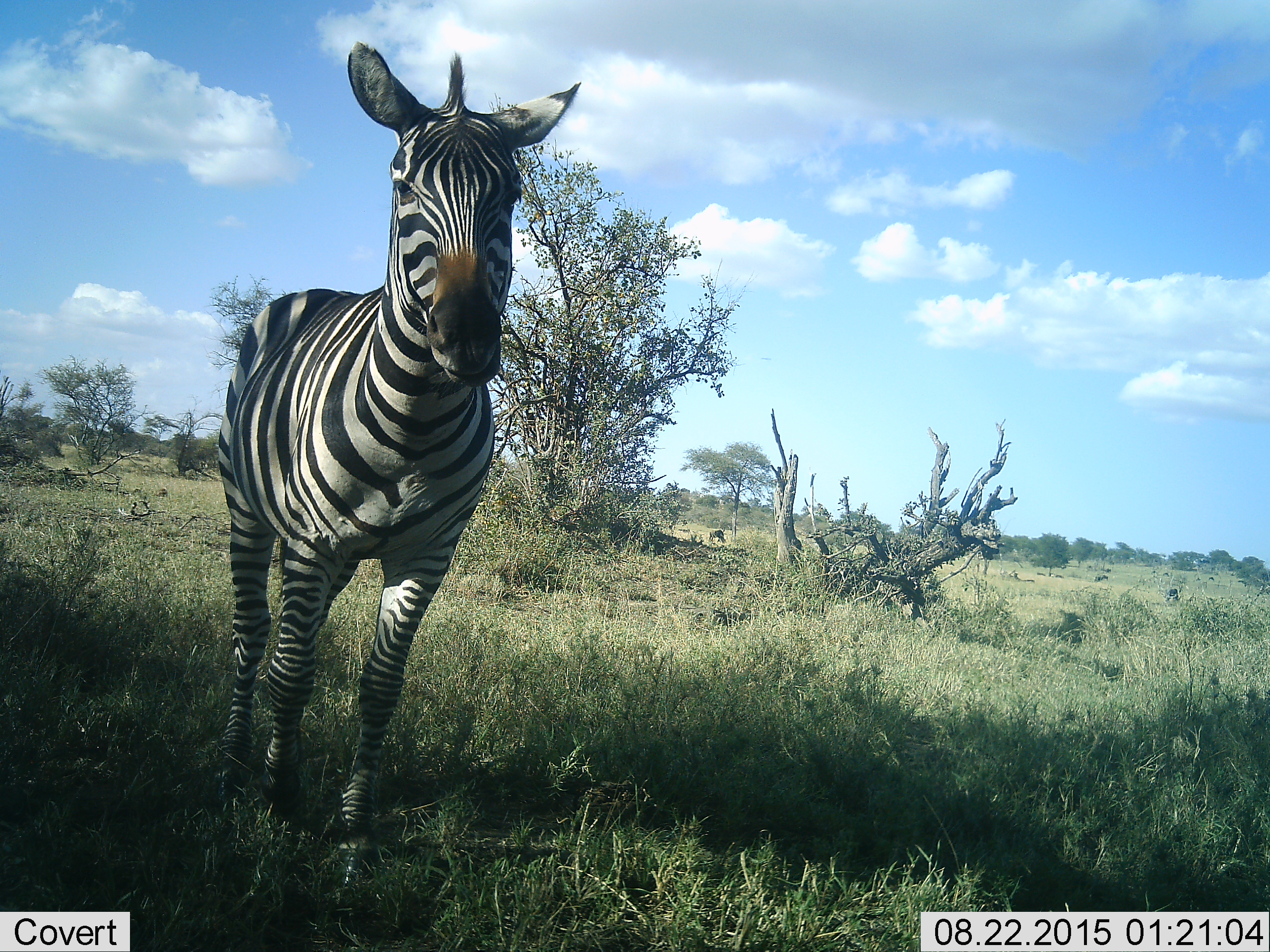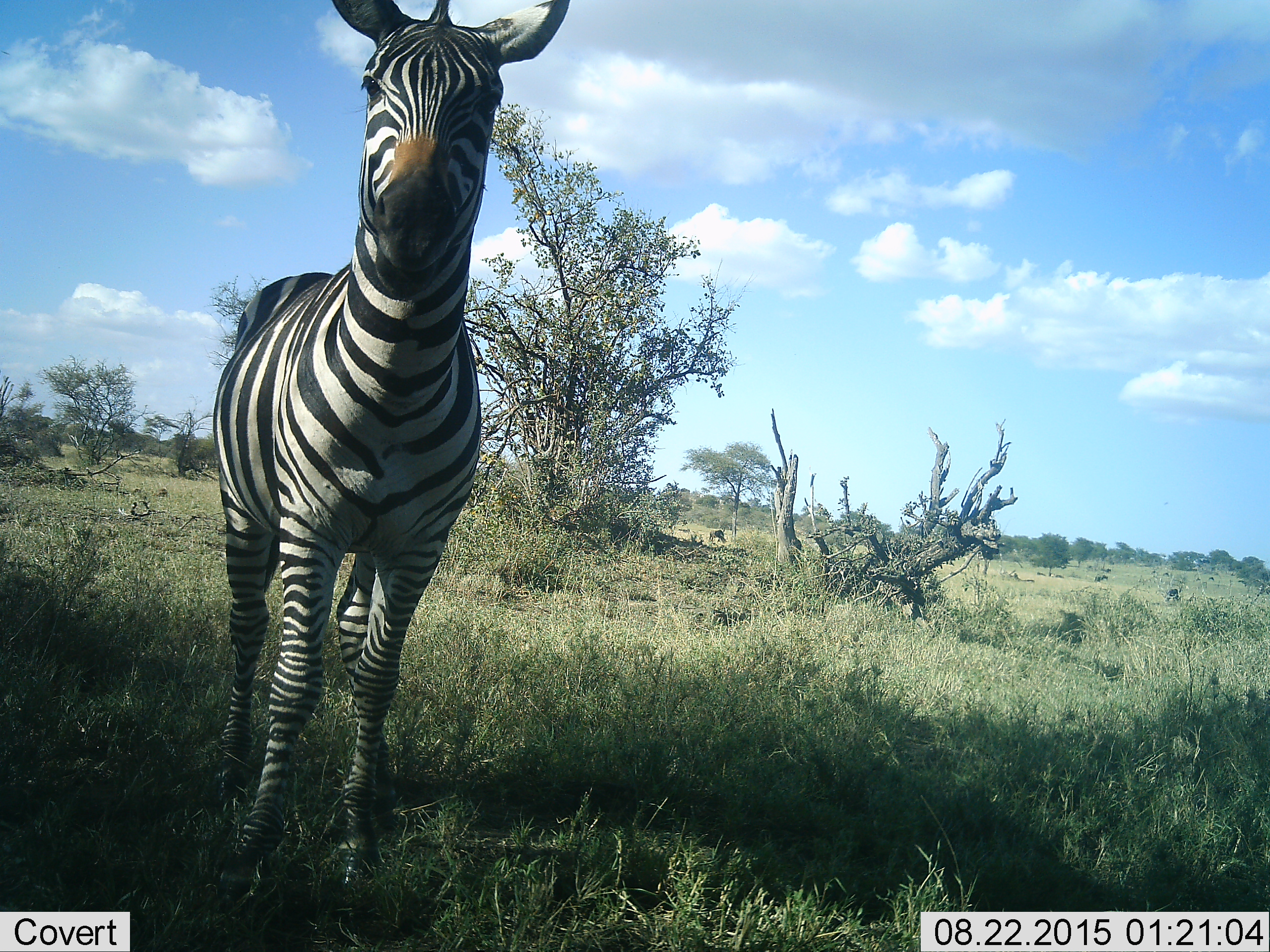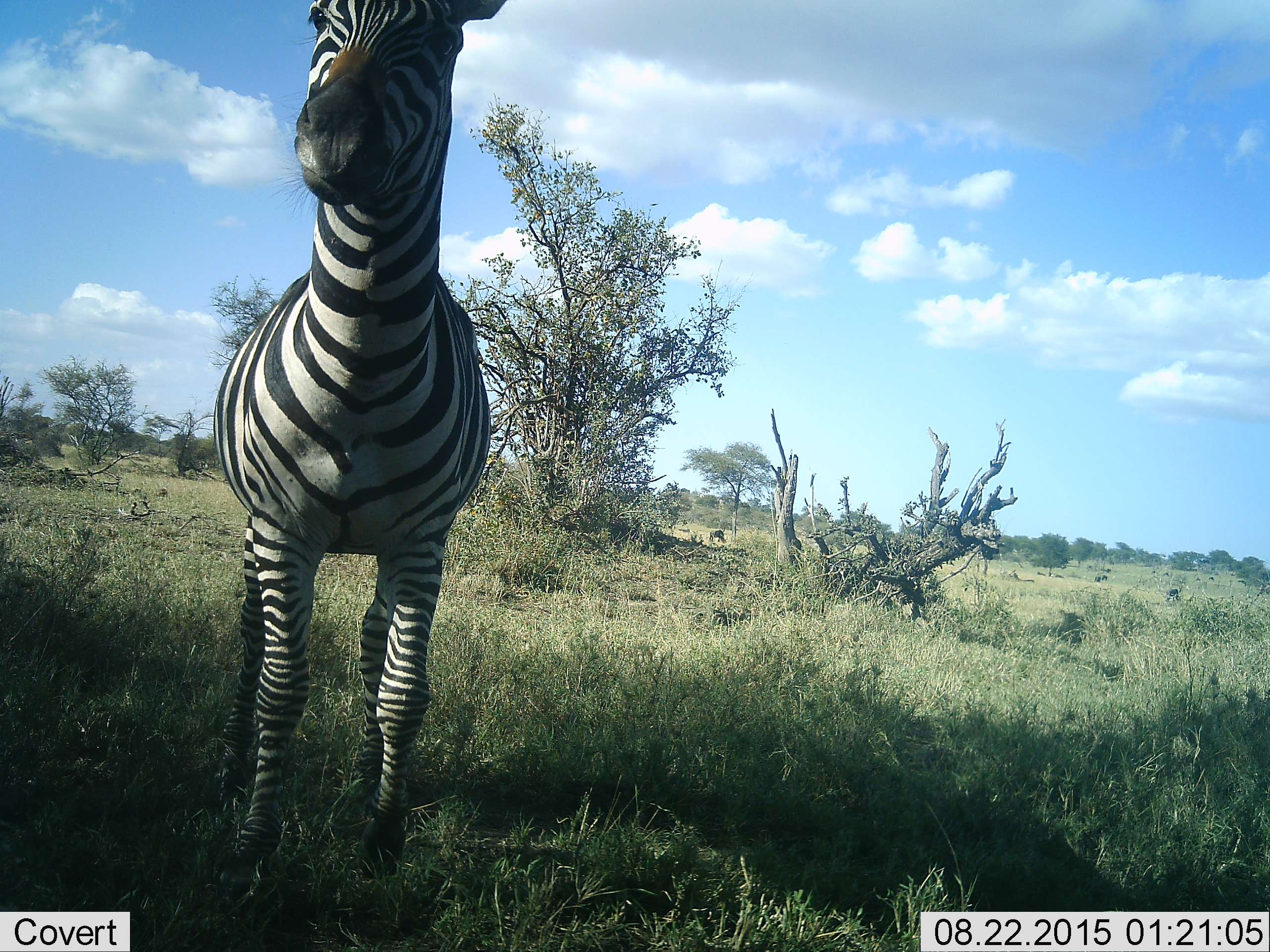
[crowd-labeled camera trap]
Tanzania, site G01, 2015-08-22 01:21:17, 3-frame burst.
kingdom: Animalia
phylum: Chordata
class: Mammalia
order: Perissodactyla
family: Equidae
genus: Equus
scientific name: Equus quagga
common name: plains zebra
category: zebra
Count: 1.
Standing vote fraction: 74%.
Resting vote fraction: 5%.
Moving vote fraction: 37%.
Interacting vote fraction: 5%.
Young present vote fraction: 0%.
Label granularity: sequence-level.